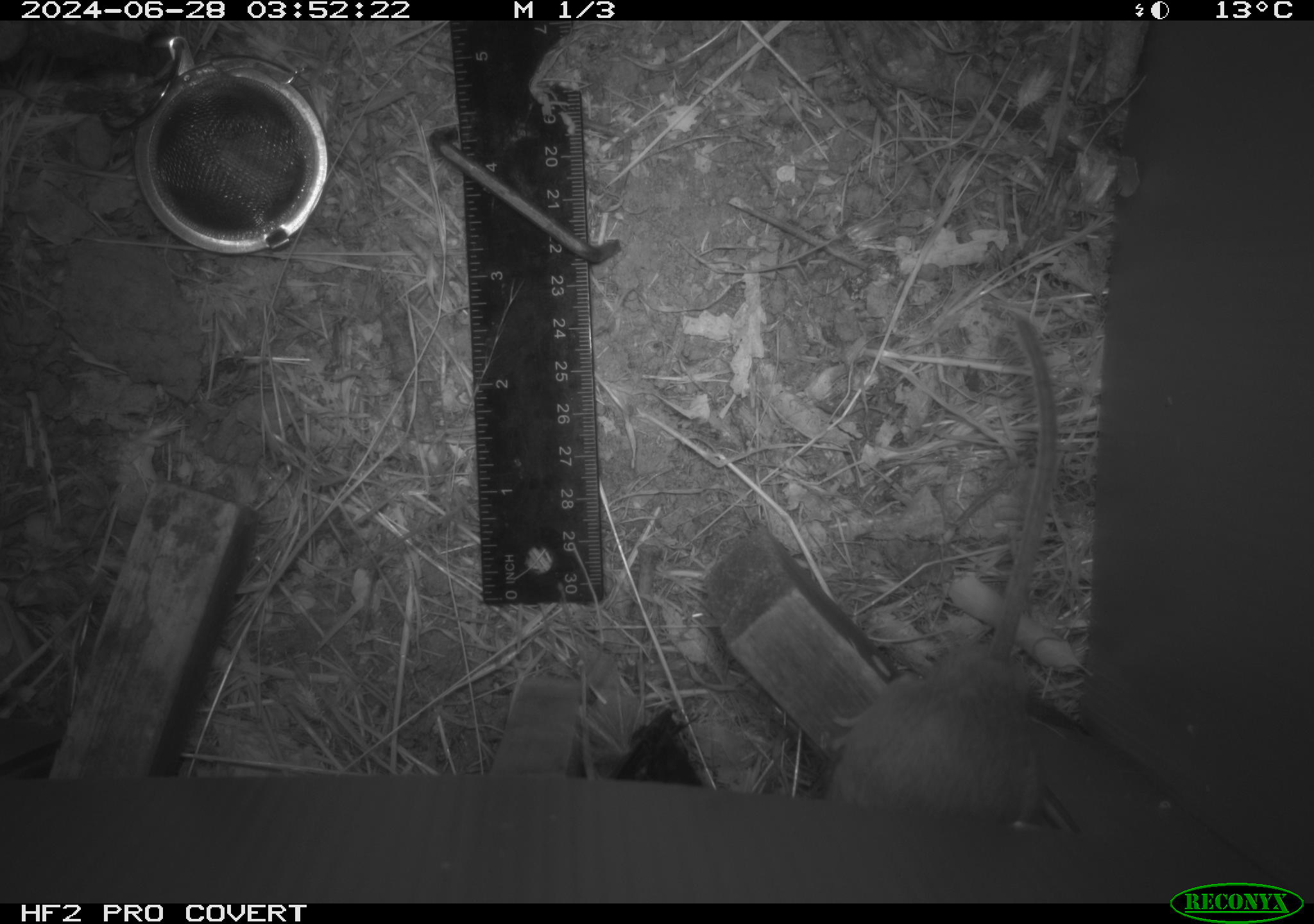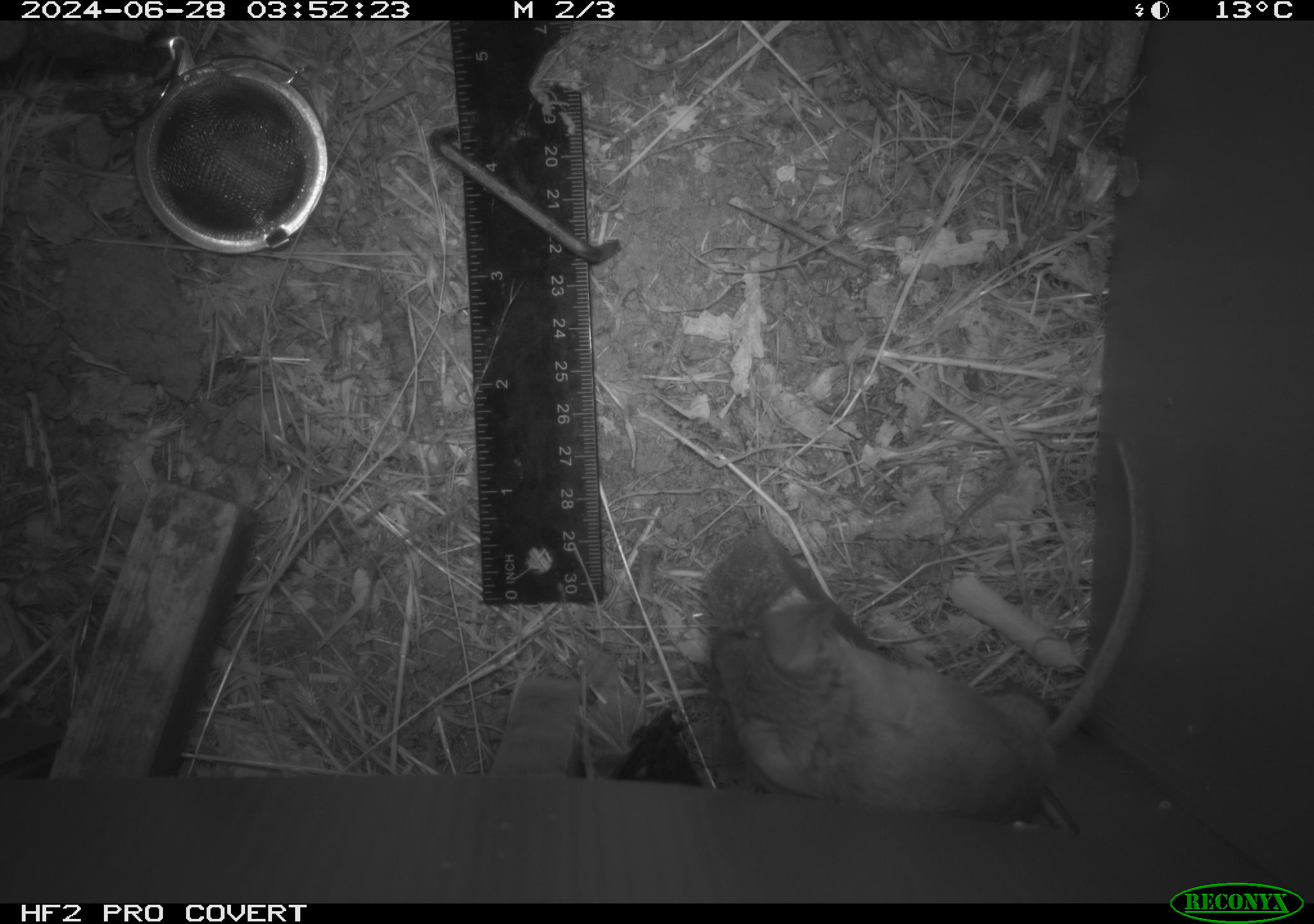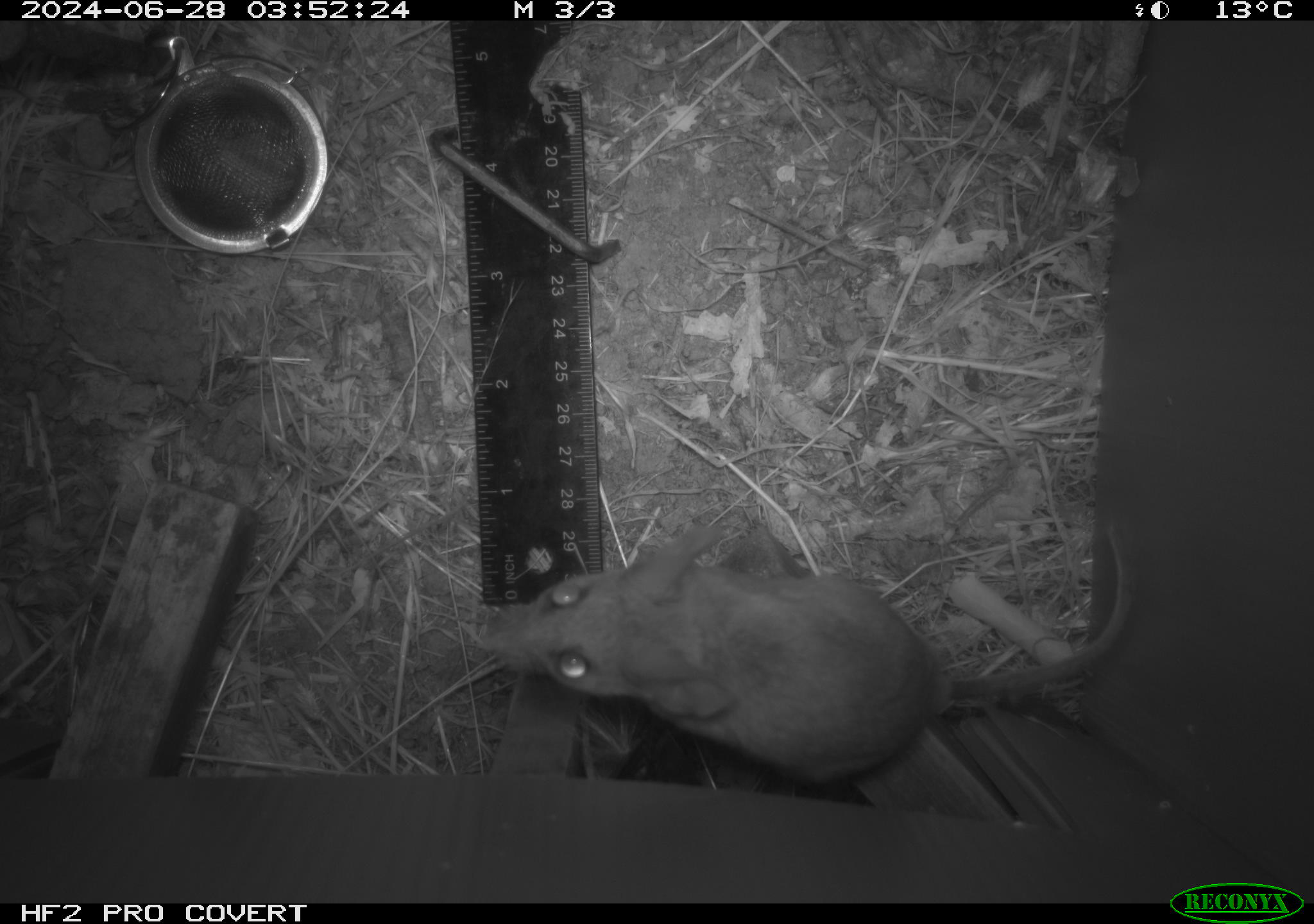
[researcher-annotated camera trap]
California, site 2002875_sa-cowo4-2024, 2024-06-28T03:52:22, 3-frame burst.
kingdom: Animalia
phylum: Chordata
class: Mammalia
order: Rodentia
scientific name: Rodentia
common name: rodent